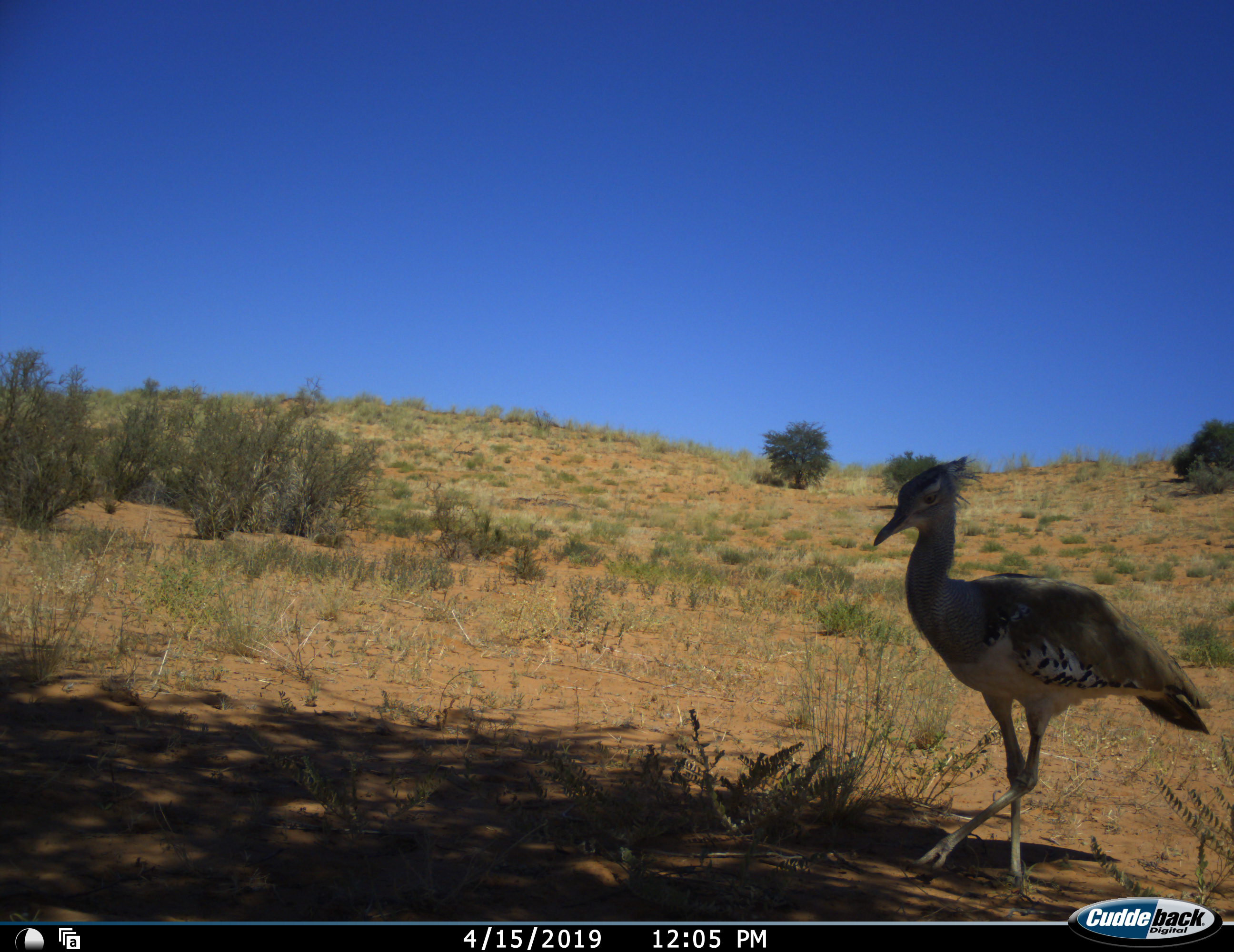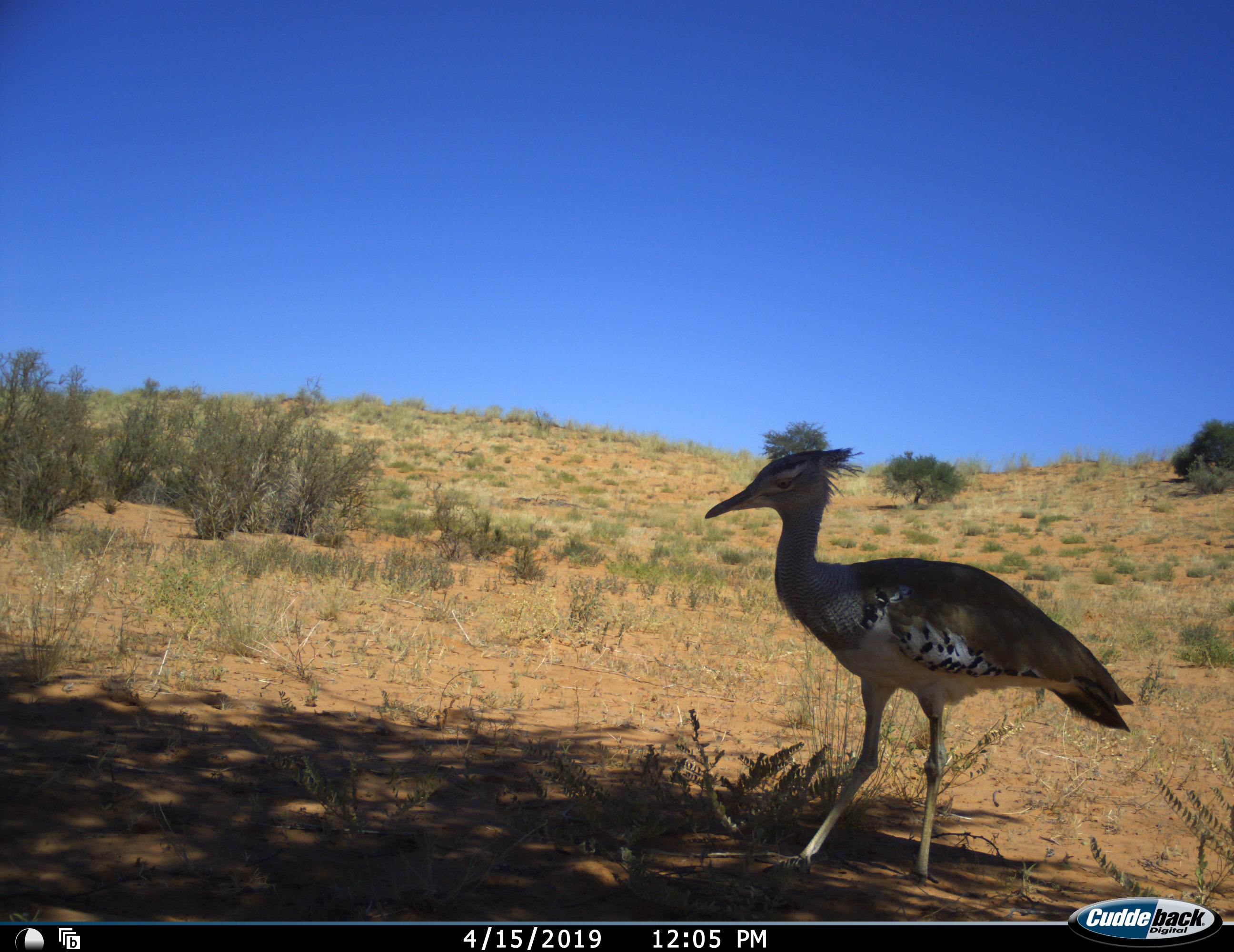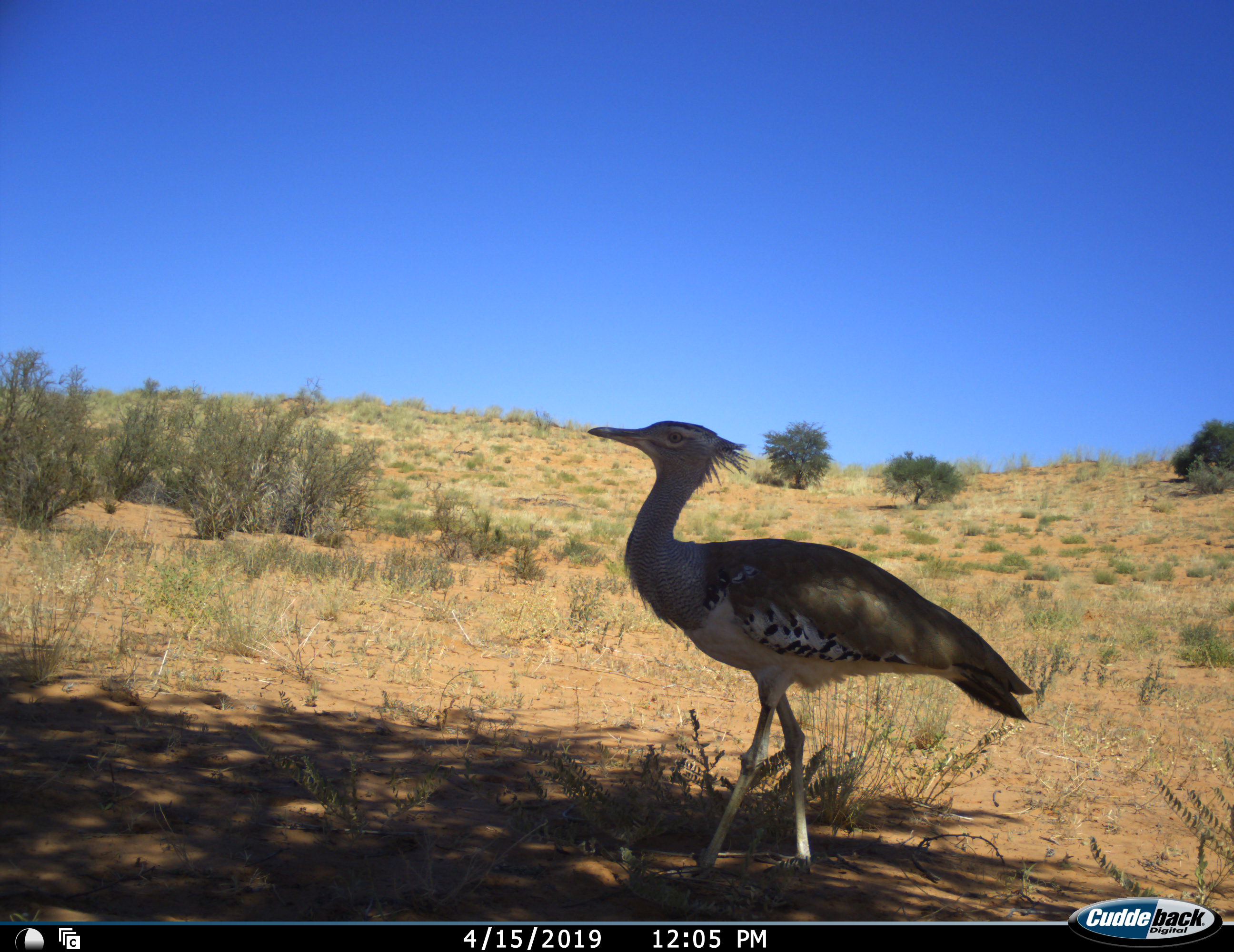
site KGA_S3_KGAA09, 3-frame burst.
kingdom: Animalia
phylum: Chordata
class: Aves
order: Otidiformes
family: Otididae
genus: Ardeotis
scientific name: Ardeotis kori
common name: kori bustard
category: bustardkori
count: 1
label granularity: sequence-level